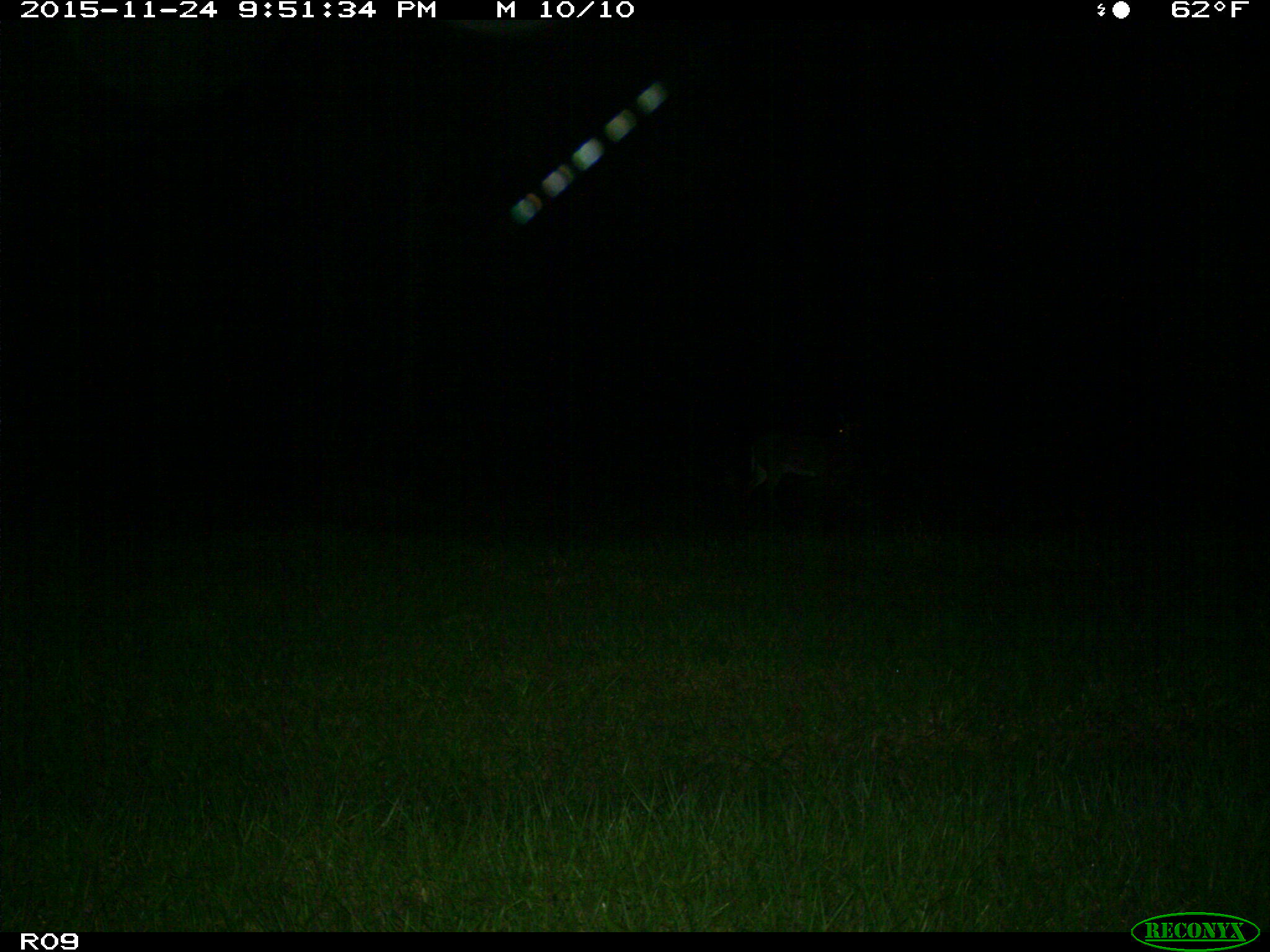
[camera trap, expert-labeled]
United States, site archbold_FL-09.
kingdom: Animalia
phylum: Chordata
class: Mammalia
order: Artiodactyla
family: Cervidae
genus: Odocoileus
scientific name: Odocoileus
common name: deer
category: unidentified deer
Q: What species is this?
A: Unidentified deer (deer) (Odocoileus).